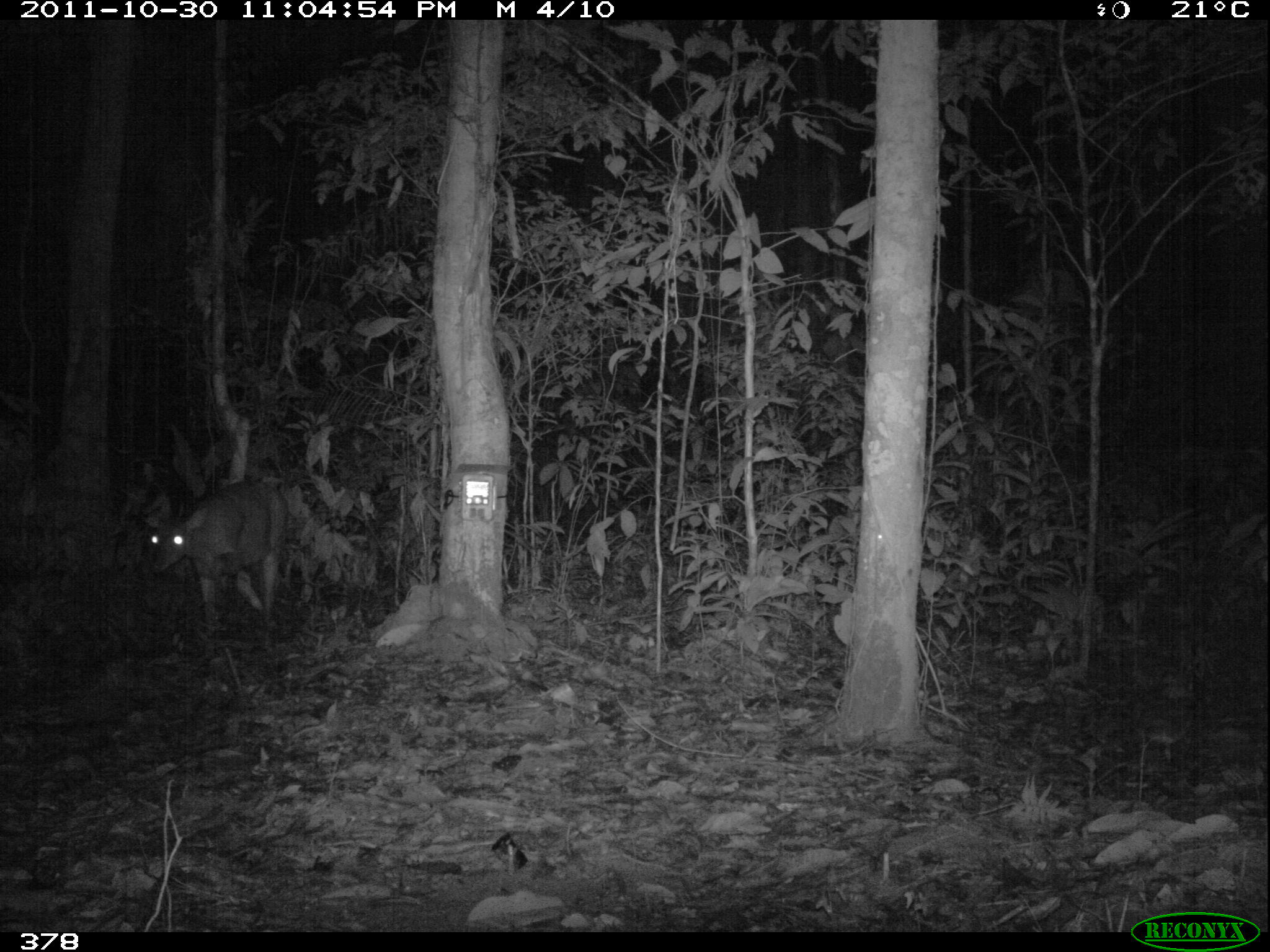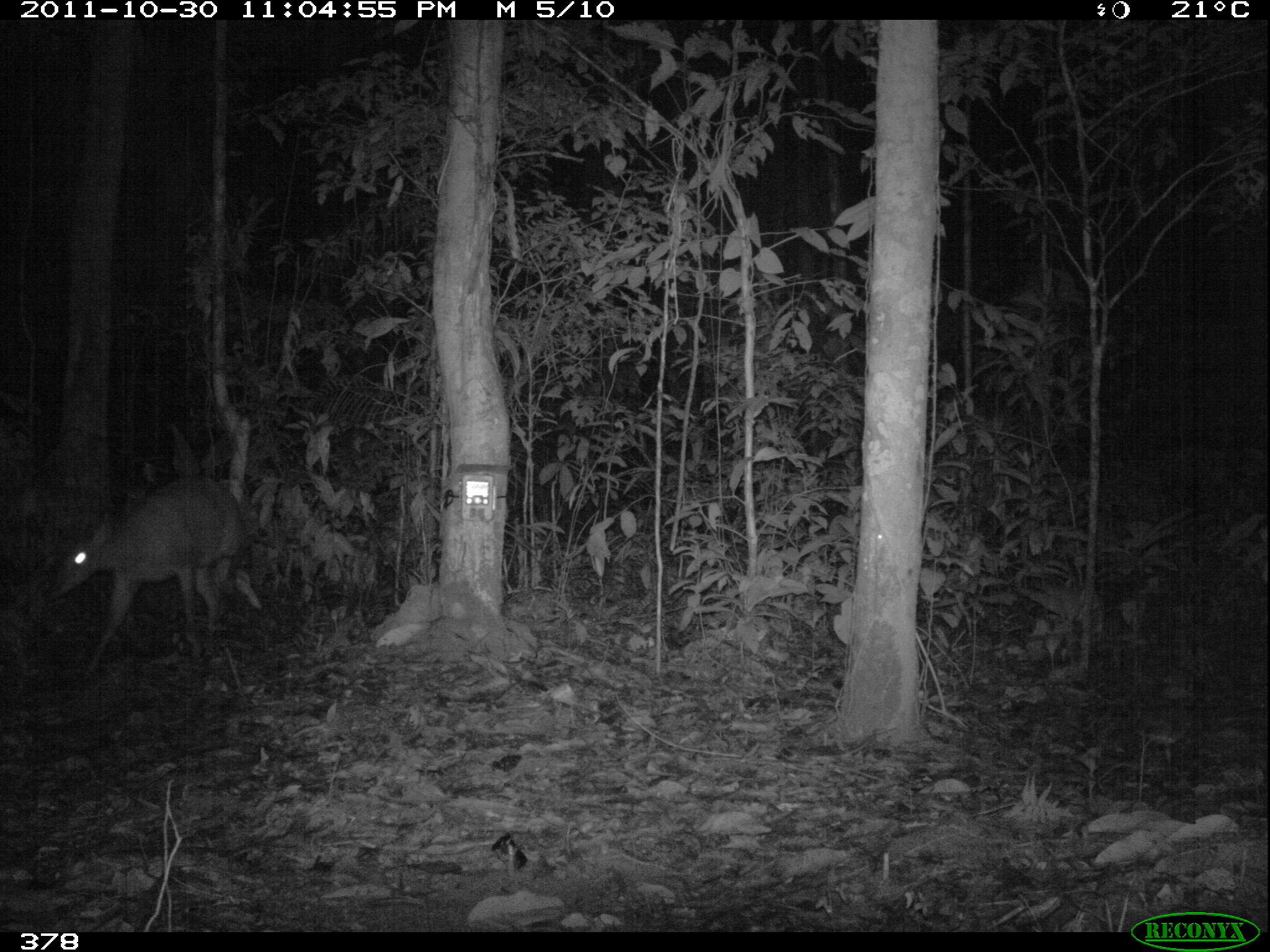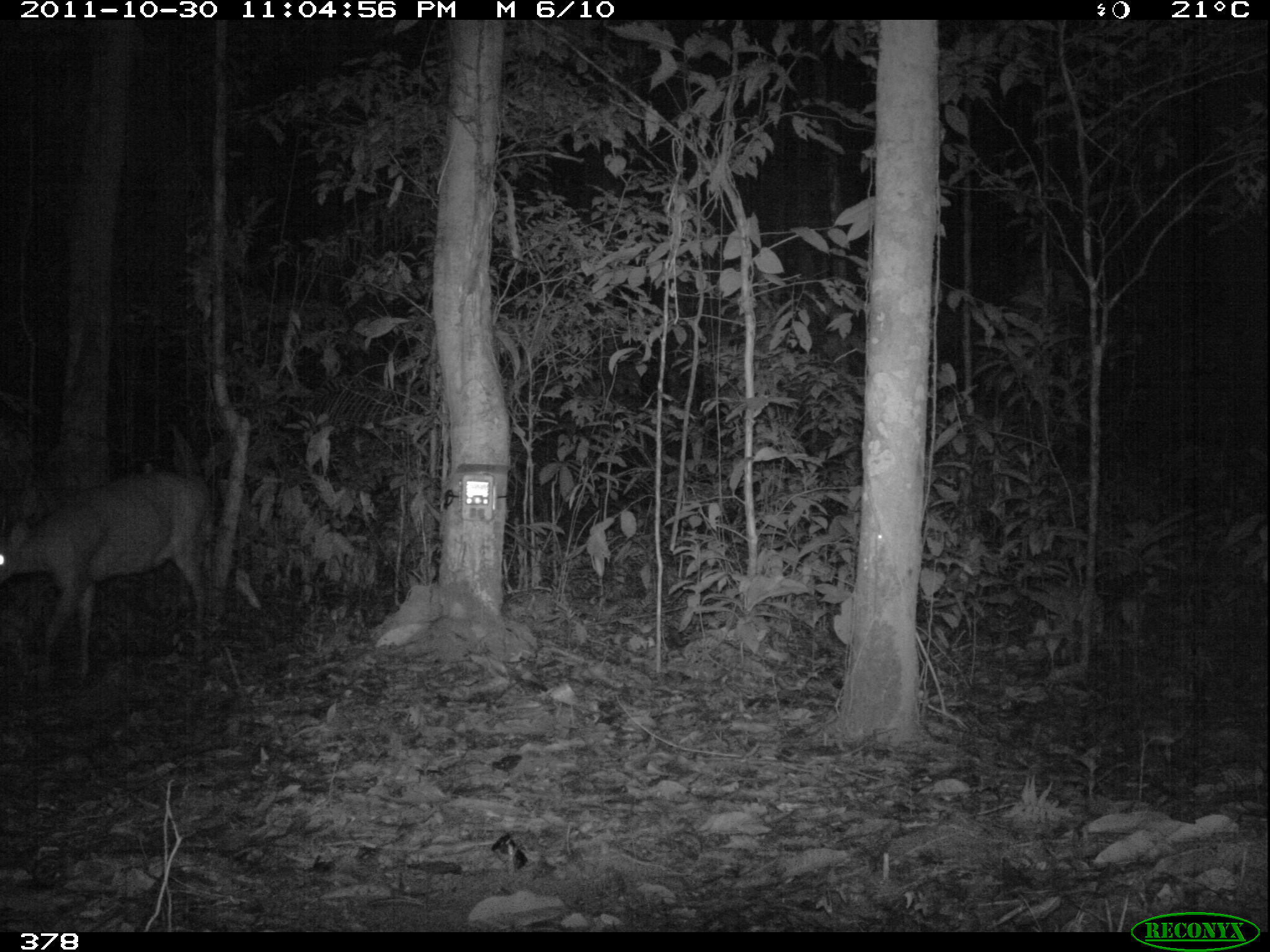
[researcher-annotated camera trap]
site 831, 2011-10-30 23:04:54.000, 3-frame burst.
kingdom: Animalia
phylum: Chordata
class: Mammalia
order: Artiodactyla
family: Cervidae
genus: Mazama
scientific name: Mazama americana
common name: red brocket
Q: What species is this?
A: Mazama americana (red brocket).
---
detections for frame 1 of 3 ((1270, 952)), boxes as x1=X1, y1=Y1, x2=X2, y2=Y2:
mazama americana: x1=147, y1=476, x2=287, y2=638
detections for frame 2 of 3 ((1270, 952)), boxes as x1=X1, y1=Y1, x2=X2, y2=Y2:
mazama americana: x1=50, y1=475, x2=260, y2=679